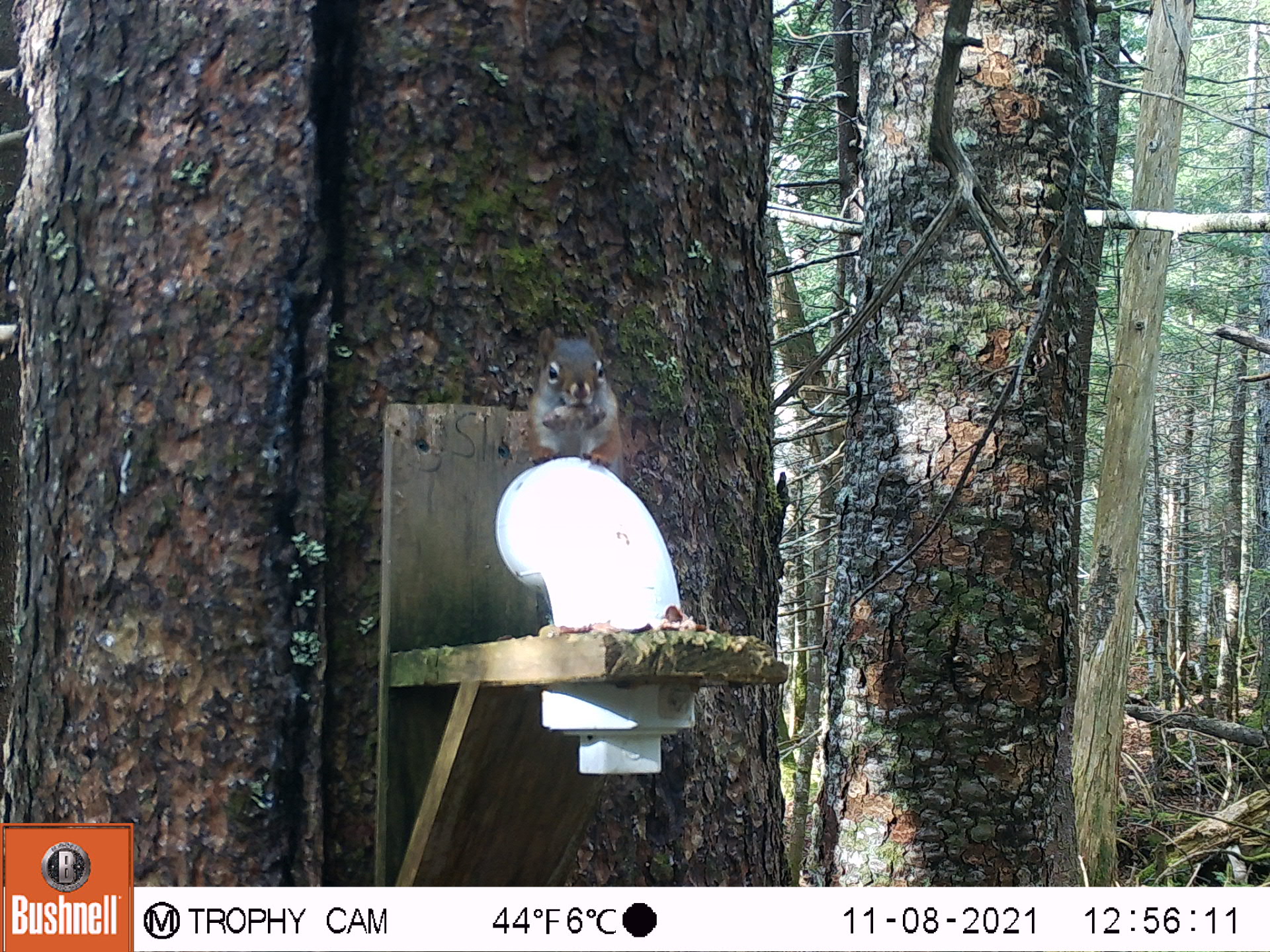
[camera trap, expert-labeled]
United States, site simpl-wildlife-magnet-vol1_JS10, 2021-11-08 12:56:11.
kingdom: Animalia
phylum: Chordata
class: Mammalia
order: Rodentia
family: Sciuridae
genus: Tamiasciurus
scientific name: Tamiasciurus hudsonicus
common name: red squirrel